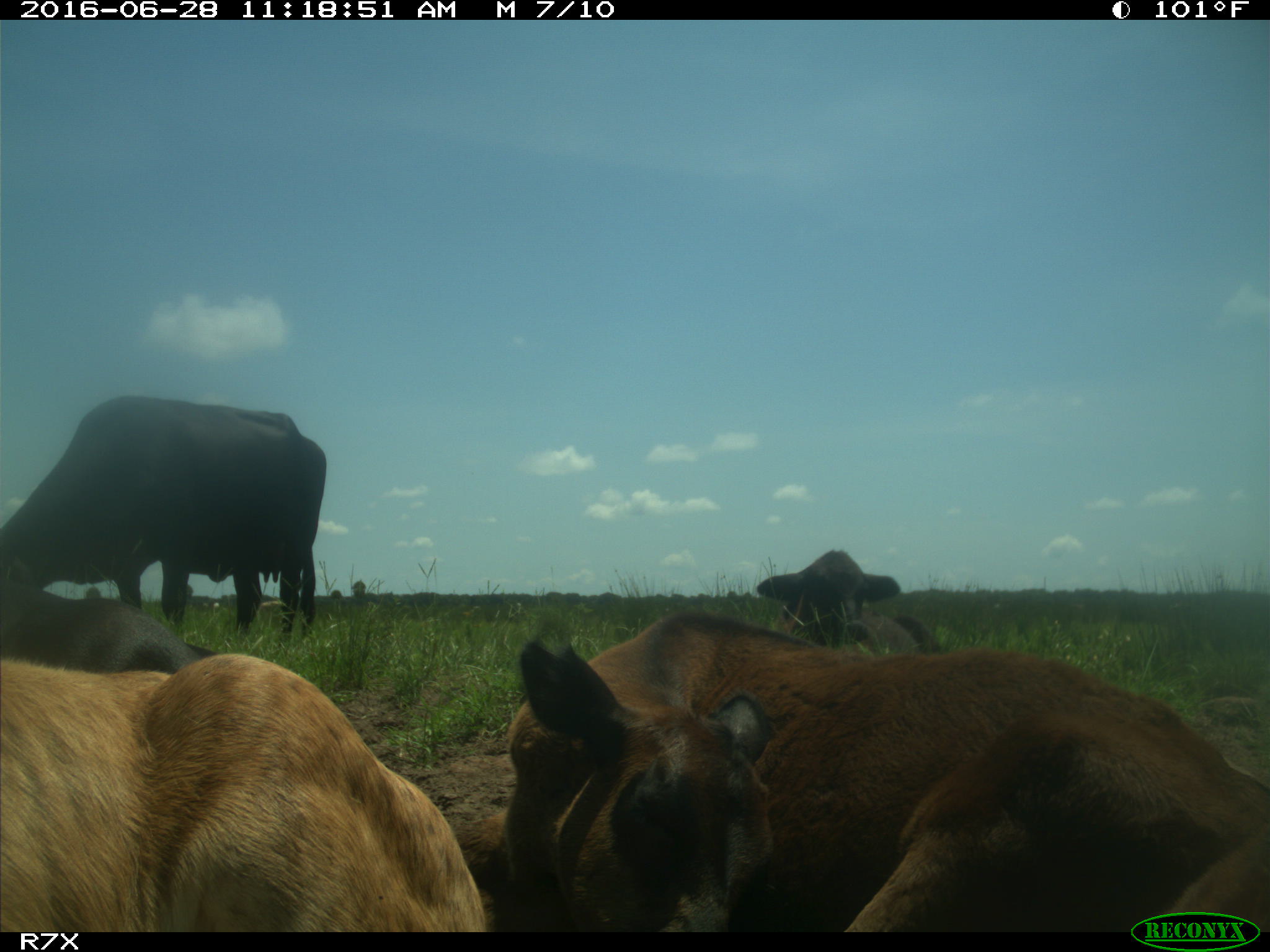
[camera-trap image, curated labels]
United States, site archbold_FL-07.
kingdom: Animalia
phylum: Chordata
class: Mammalia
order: Artiodactyla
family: Bovidae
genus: Bos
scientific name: Bos taurus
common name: domestic cow